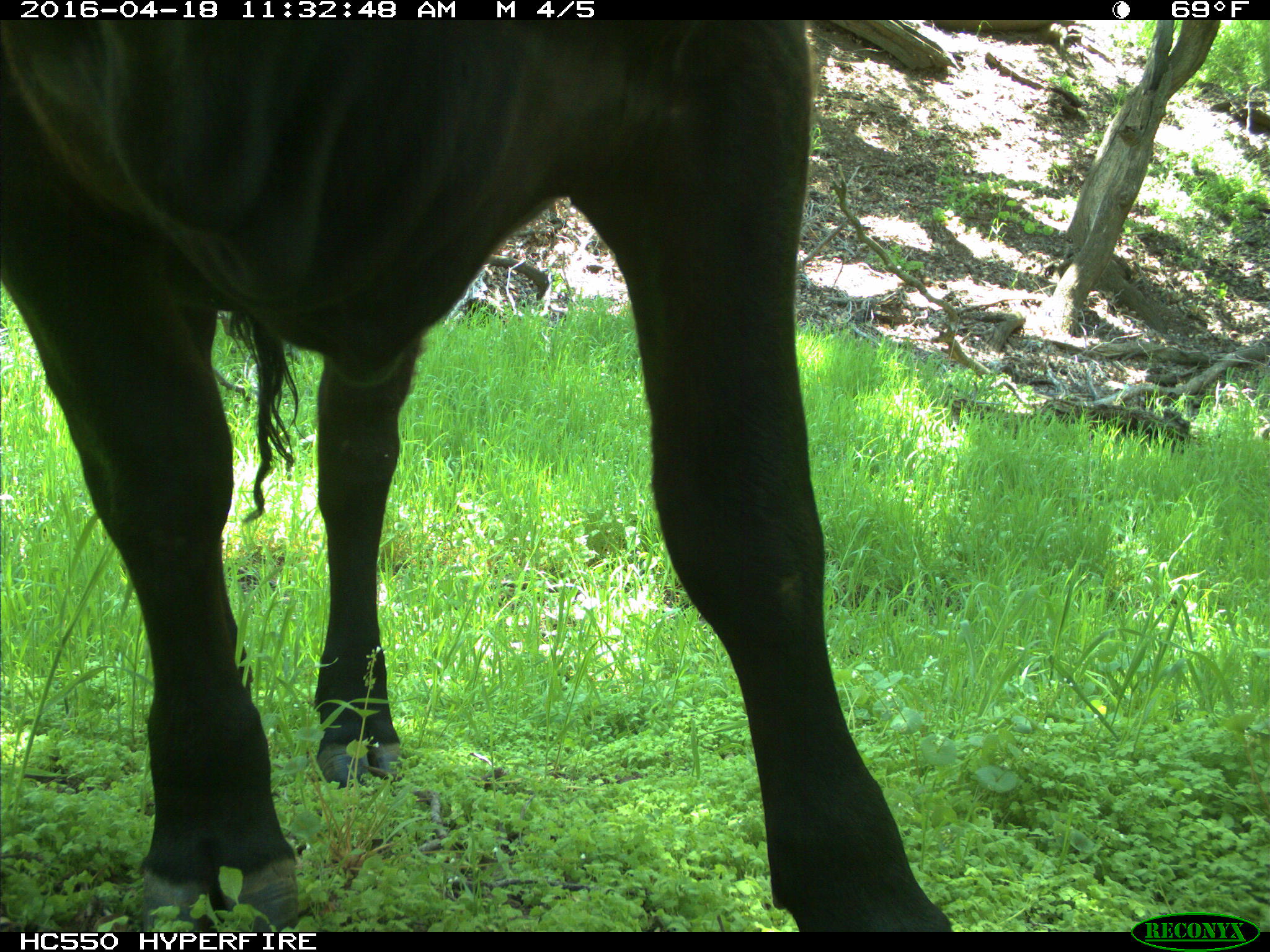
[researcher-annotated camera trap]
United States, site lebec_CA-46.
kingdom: Animalia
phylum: Chordata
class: Mammalia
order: Artiodactyla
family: Bovidae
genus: Bos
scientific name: Bos taurus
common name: domestic cow